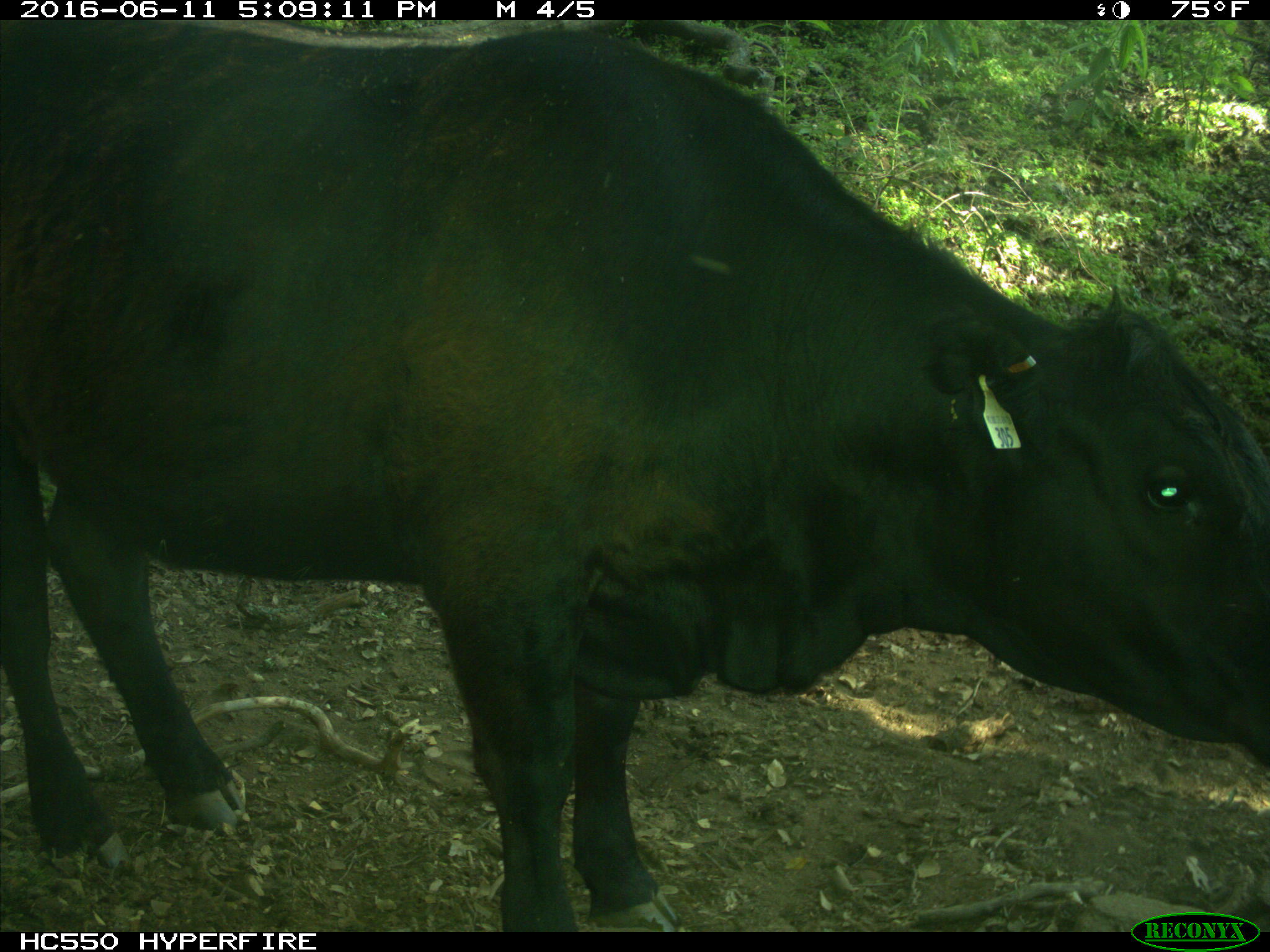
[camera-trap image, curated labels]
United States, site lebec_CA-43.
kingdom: Animalia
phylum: Chordata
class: Mammalia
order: Artiodactyla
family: Bovidae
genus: Bos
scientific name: Bos taurus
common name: domestic cow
Bos taurus (domestic cow).